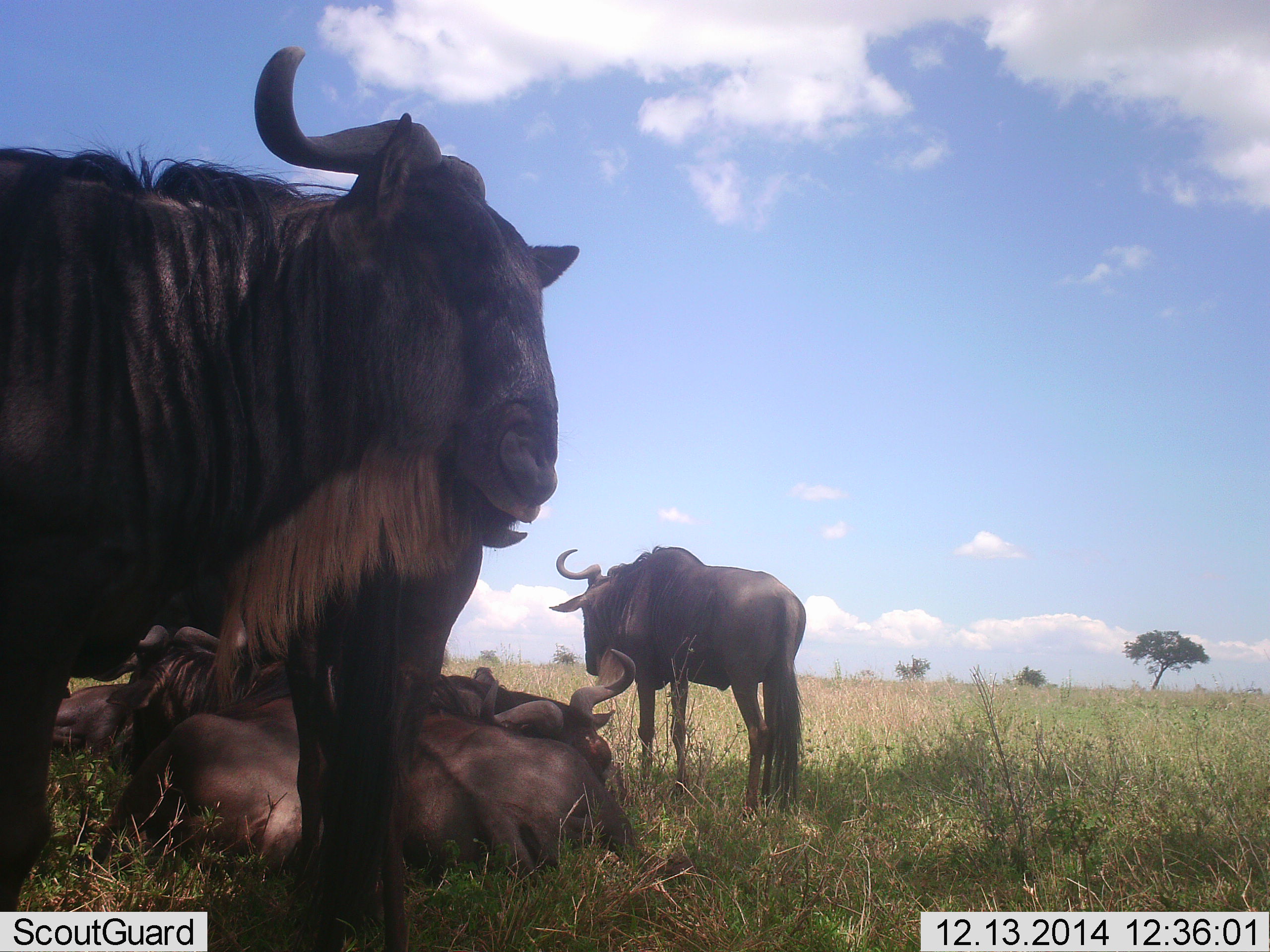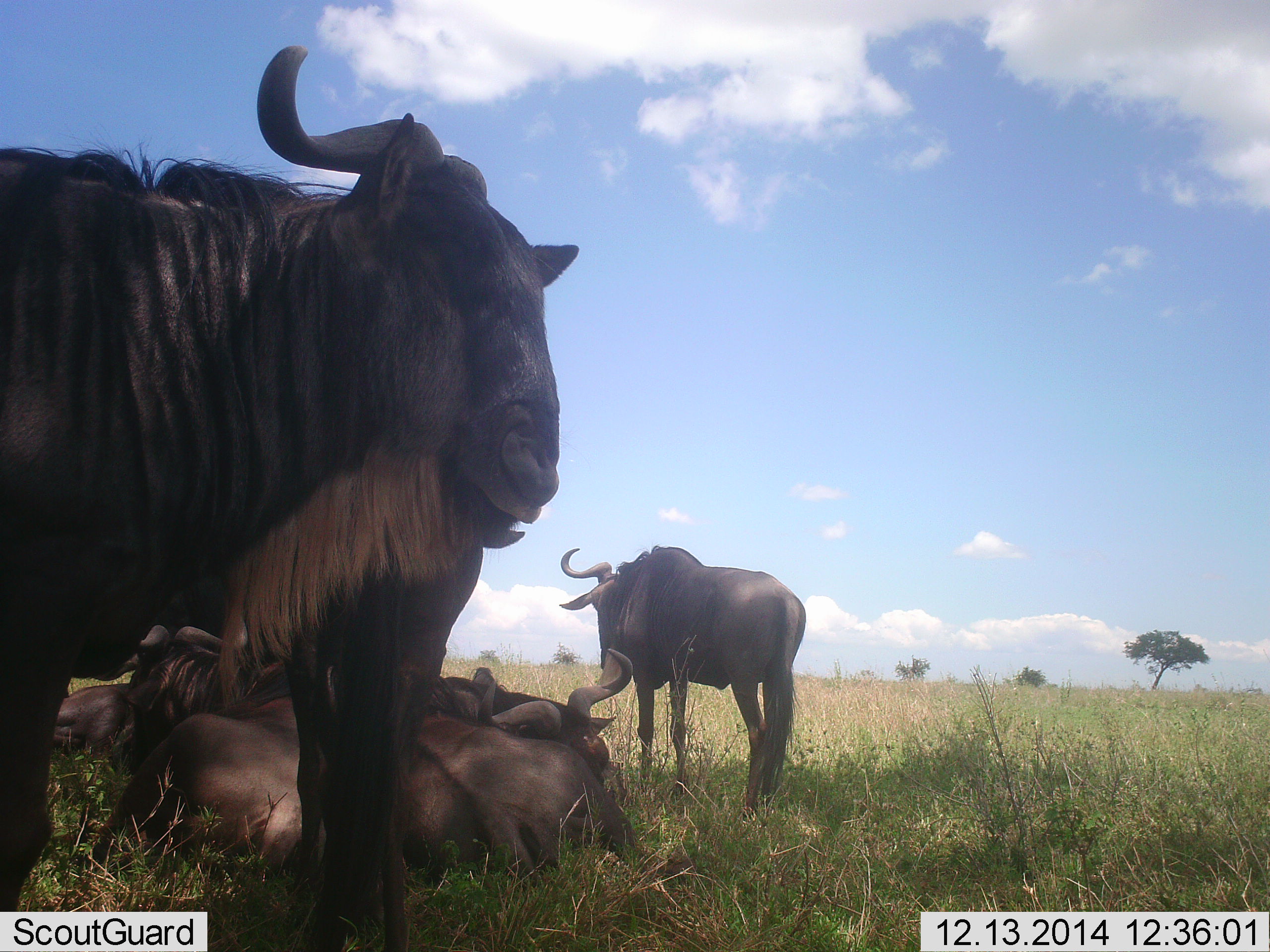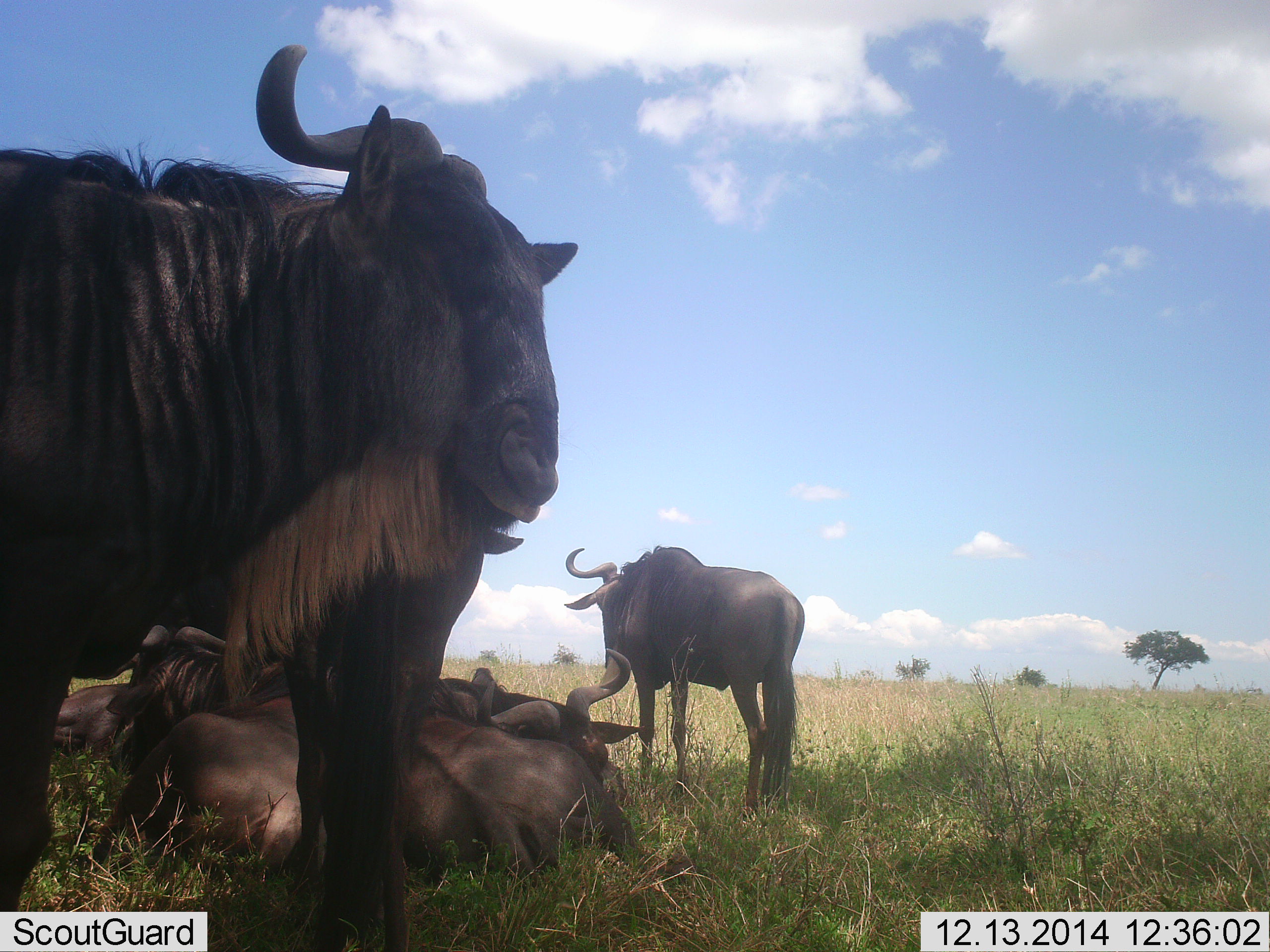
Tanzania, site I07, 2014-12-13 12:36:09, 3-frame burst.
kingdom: Animalia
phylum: Chordata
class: Mammalia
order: Artiodactyla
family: Bovidae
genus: Connochaetes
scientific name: Connochaetes taurinus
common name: blue wildebeest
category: wildebeest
Wildebeest (blue wildebeest) (Connochaetes taurinus), count 5. Behavior (volunteer vote fractions): standing 70%, resting 90%, moving 10%, interacting 0%. Young present (vote fraction): 0%. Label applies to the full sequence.